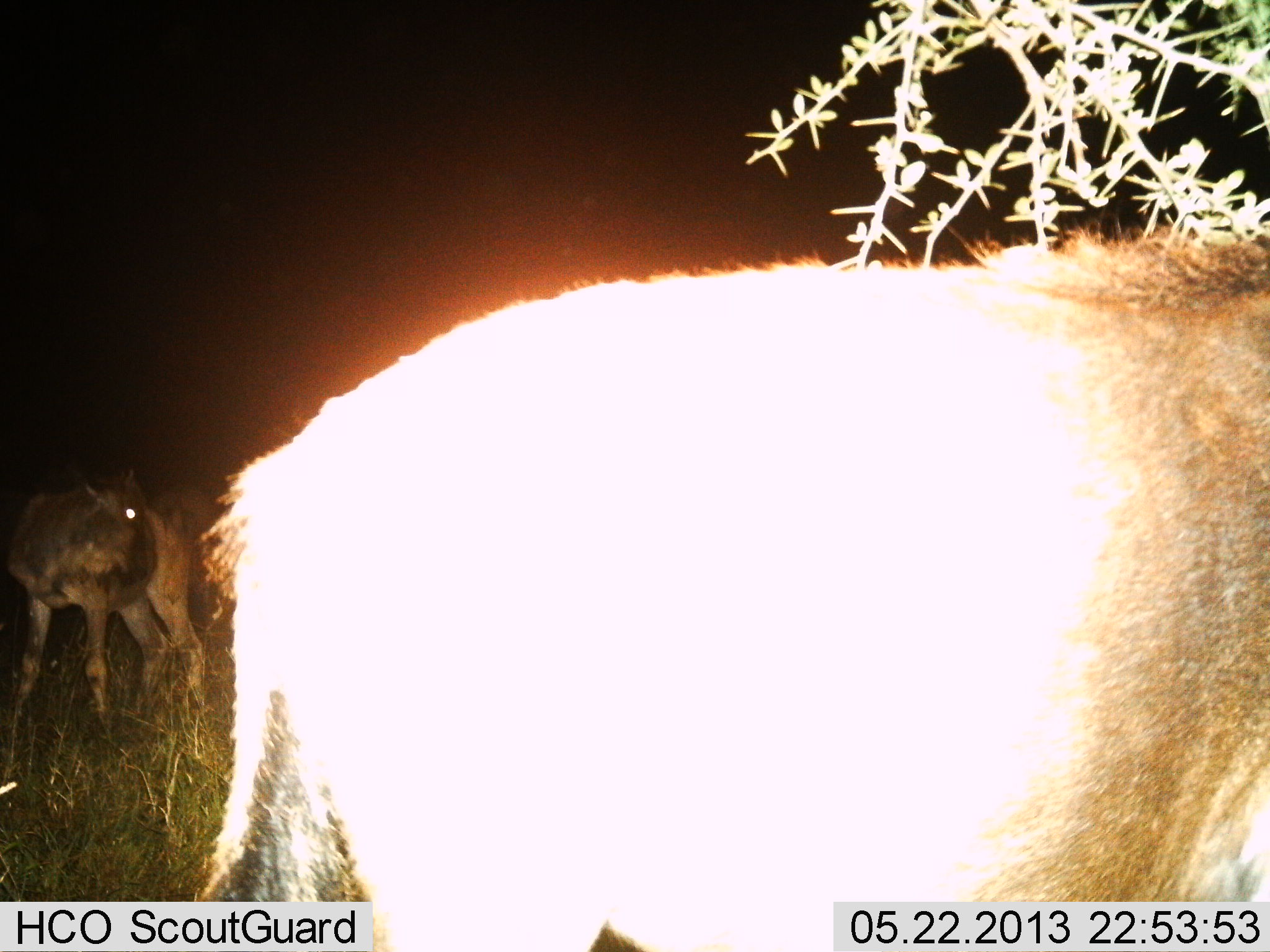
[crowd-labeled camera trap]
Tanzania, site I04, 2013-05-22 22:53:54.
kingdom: Animalia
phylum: Chordata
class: Mammalia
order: Artiodactyla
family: Bovidae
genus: Connochaetes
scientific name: Connochaetes taurinus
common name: blue wildebeest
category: wildebeest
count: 2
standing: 100%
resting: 0%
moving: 0%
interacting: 10%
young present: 10%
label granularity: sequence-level